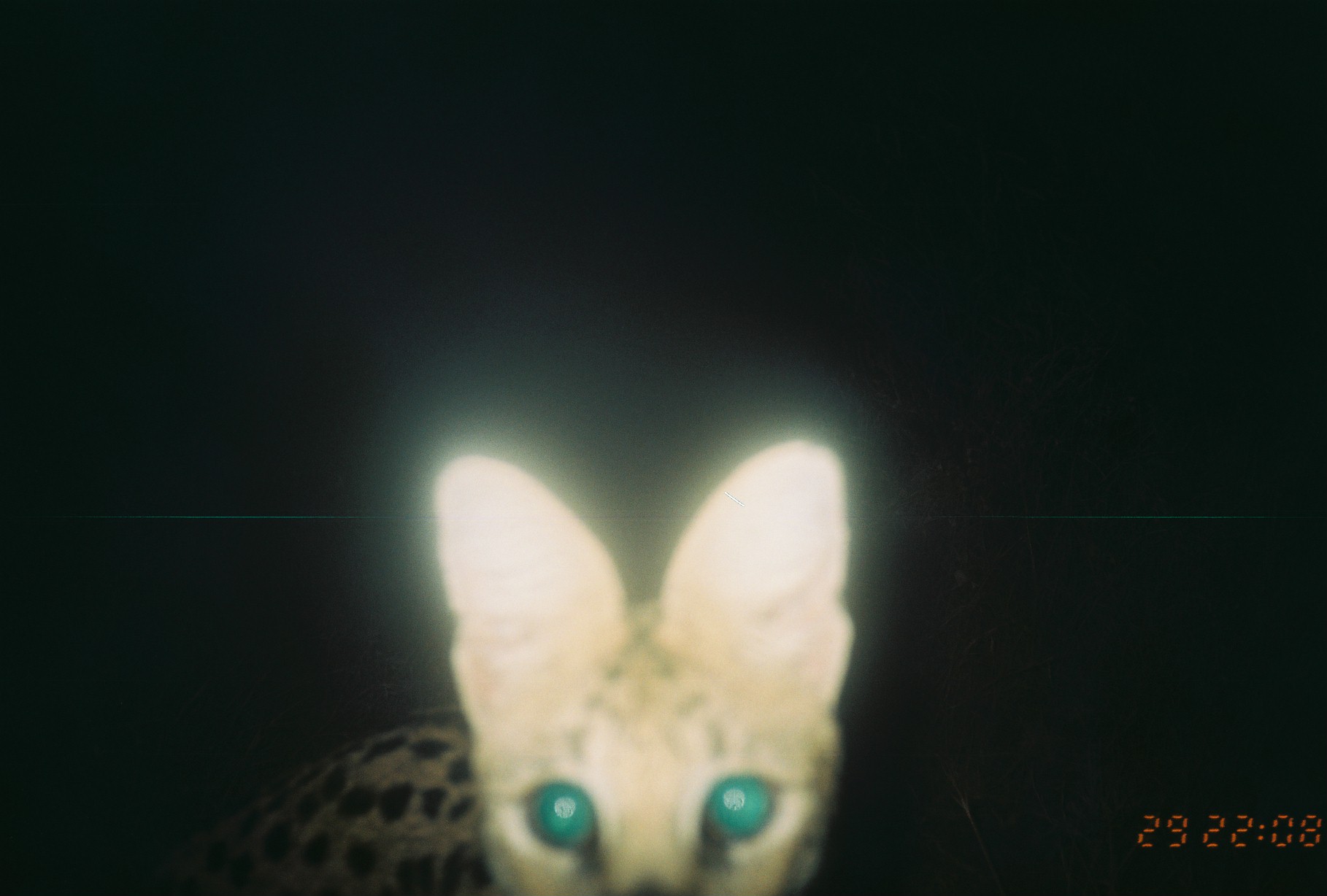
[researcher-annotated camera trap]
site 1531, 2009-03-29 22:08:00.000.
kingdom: Animalia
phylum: Chordata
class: Mammalia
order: Carnivora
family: Felidae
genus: Leptailurus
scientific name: Leptailurus serval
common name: serval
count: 1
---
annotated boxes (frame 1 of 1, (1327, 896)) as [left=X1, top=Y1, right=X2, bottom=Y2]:
leptailurus serval: [left=240, top=436, right=858, bottom=895]